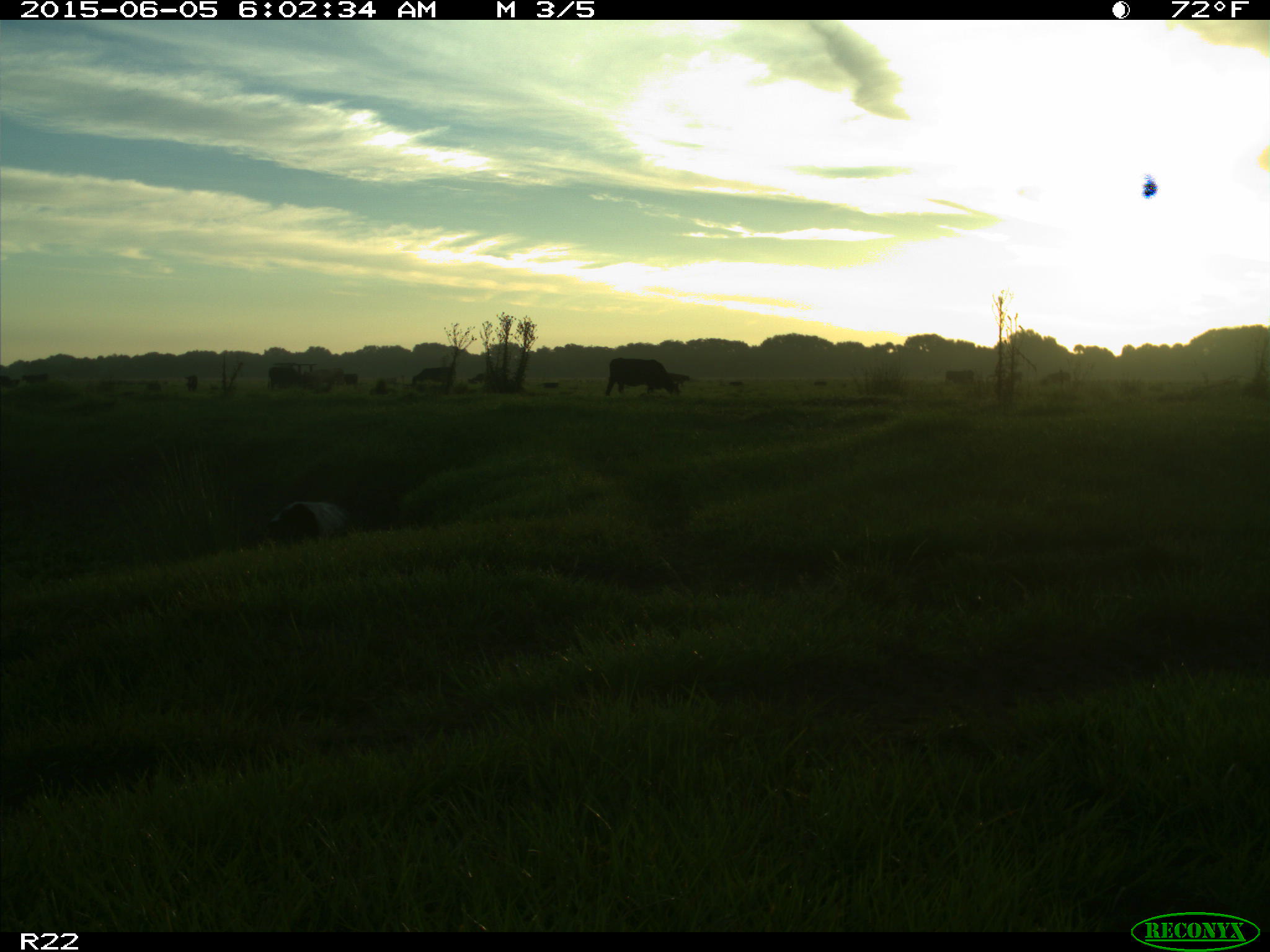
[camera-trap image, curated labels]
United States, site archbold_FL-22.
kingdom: Animalia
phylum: Chordata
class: Mammalia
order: Artiodactyla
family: Suidae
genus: Sus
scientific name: Sus scrofa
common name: wild boar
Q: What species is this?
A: Sus scrofa (wild boar).